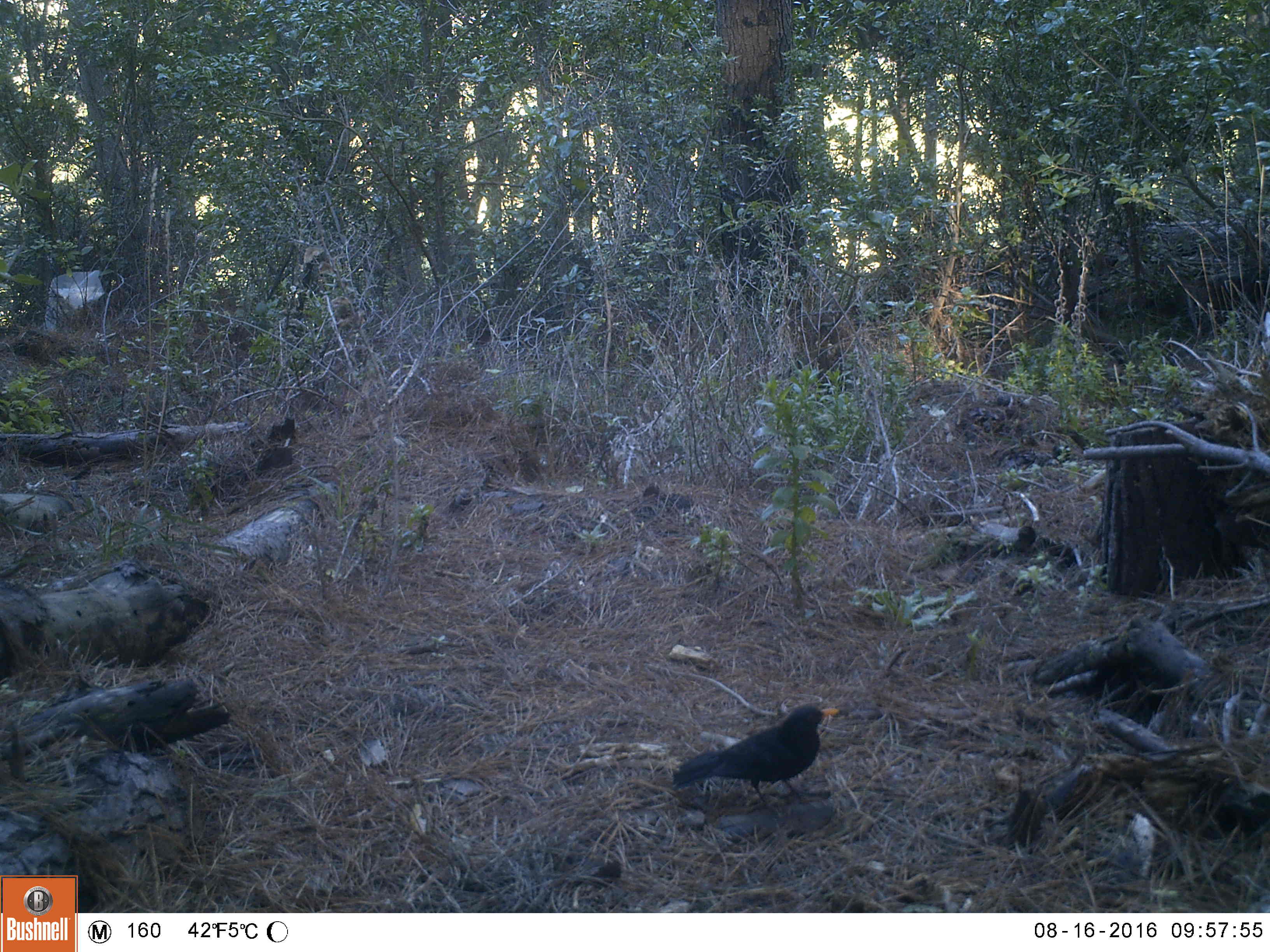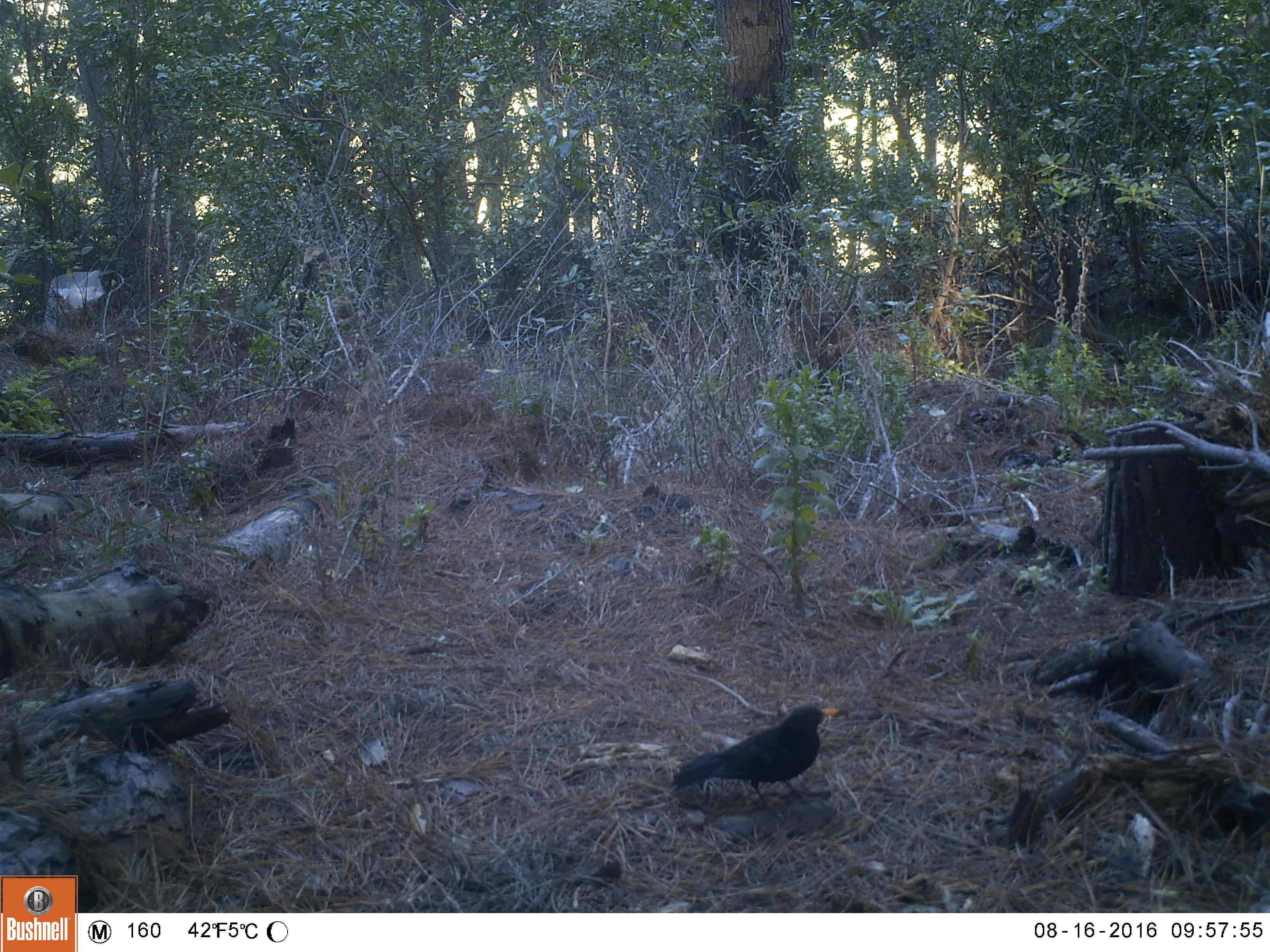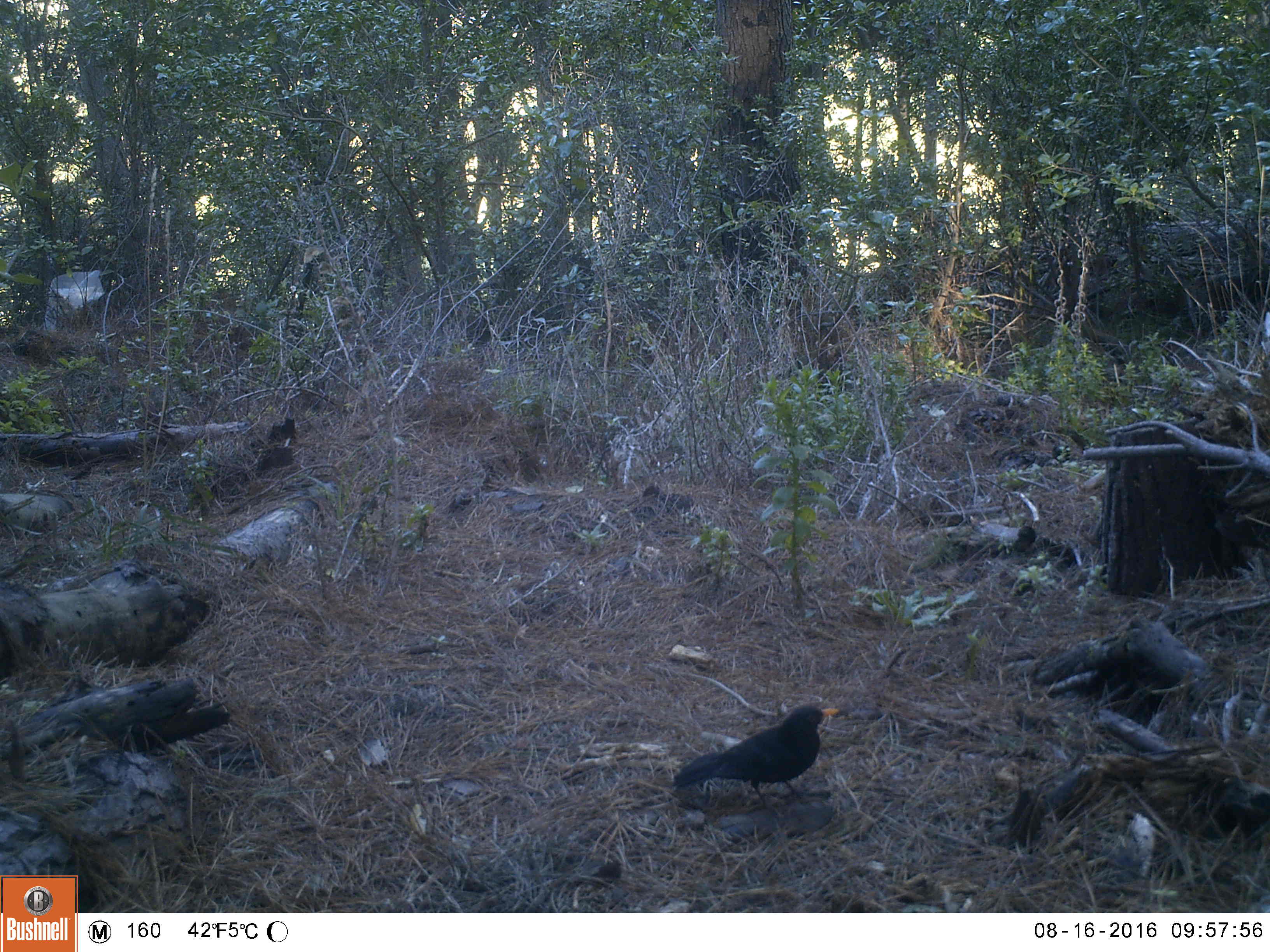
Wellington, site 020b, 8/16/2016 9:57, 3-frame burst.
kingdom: Animalia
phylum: Chordata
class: Aves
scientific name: Aves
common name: bird